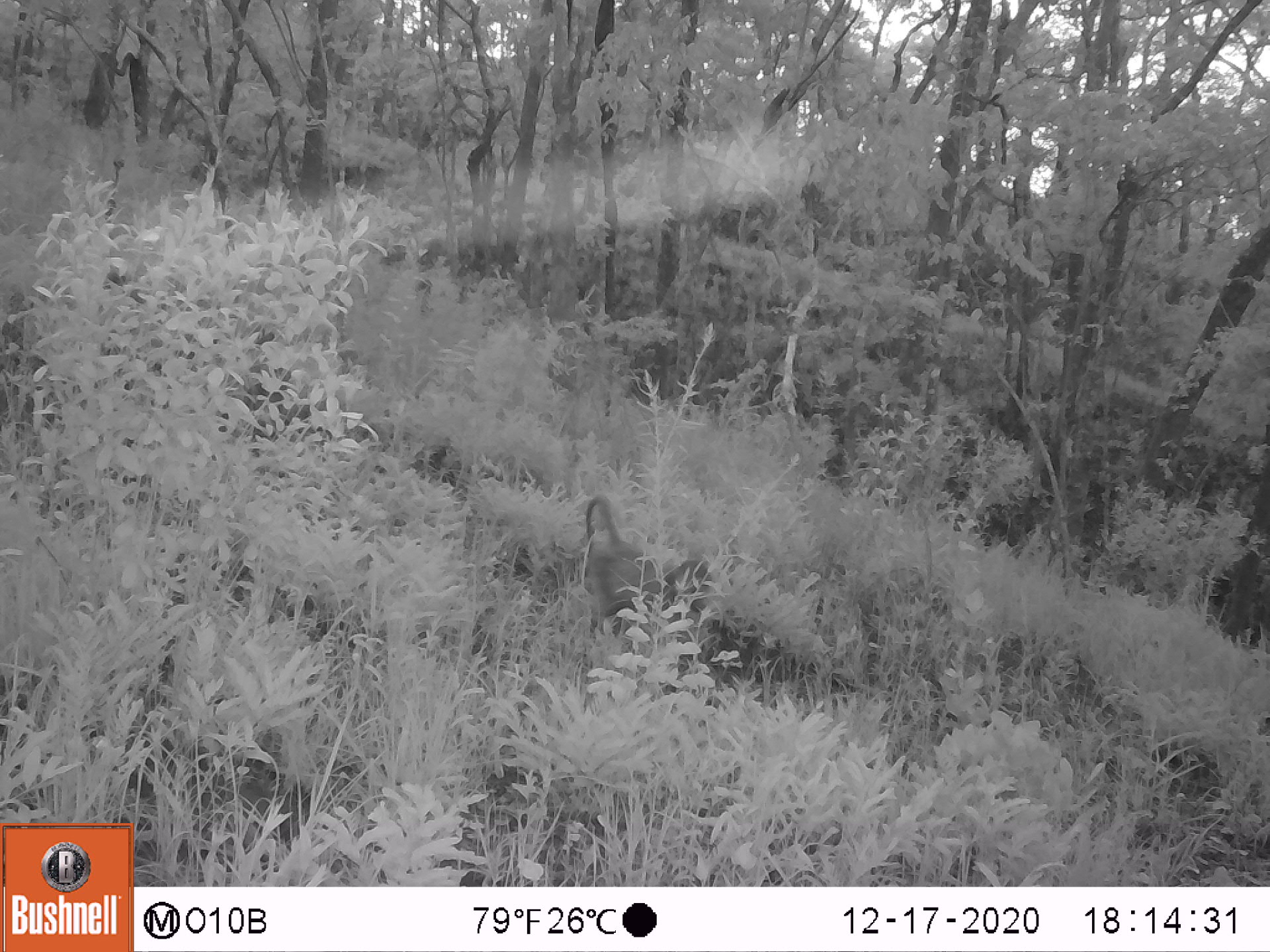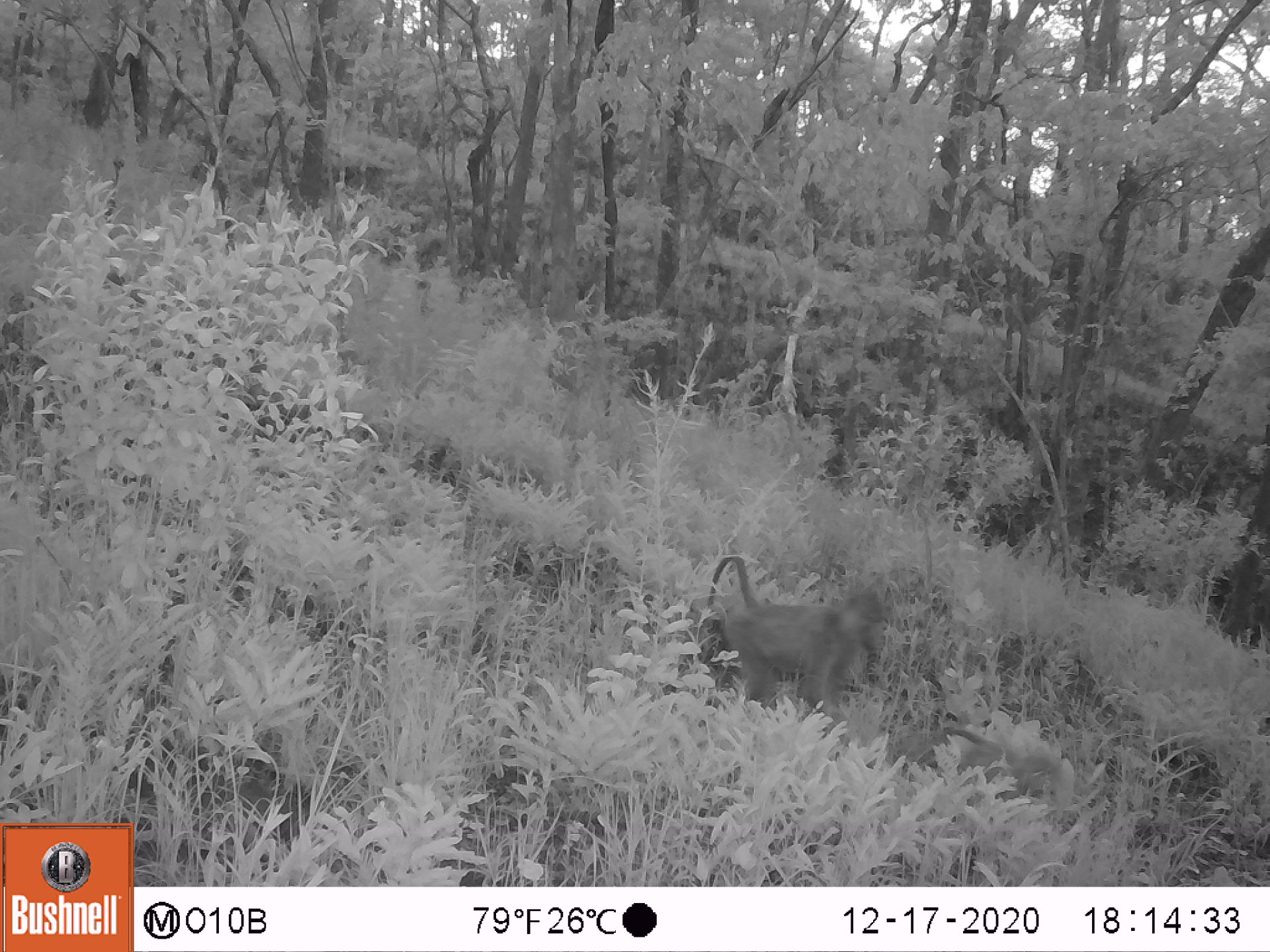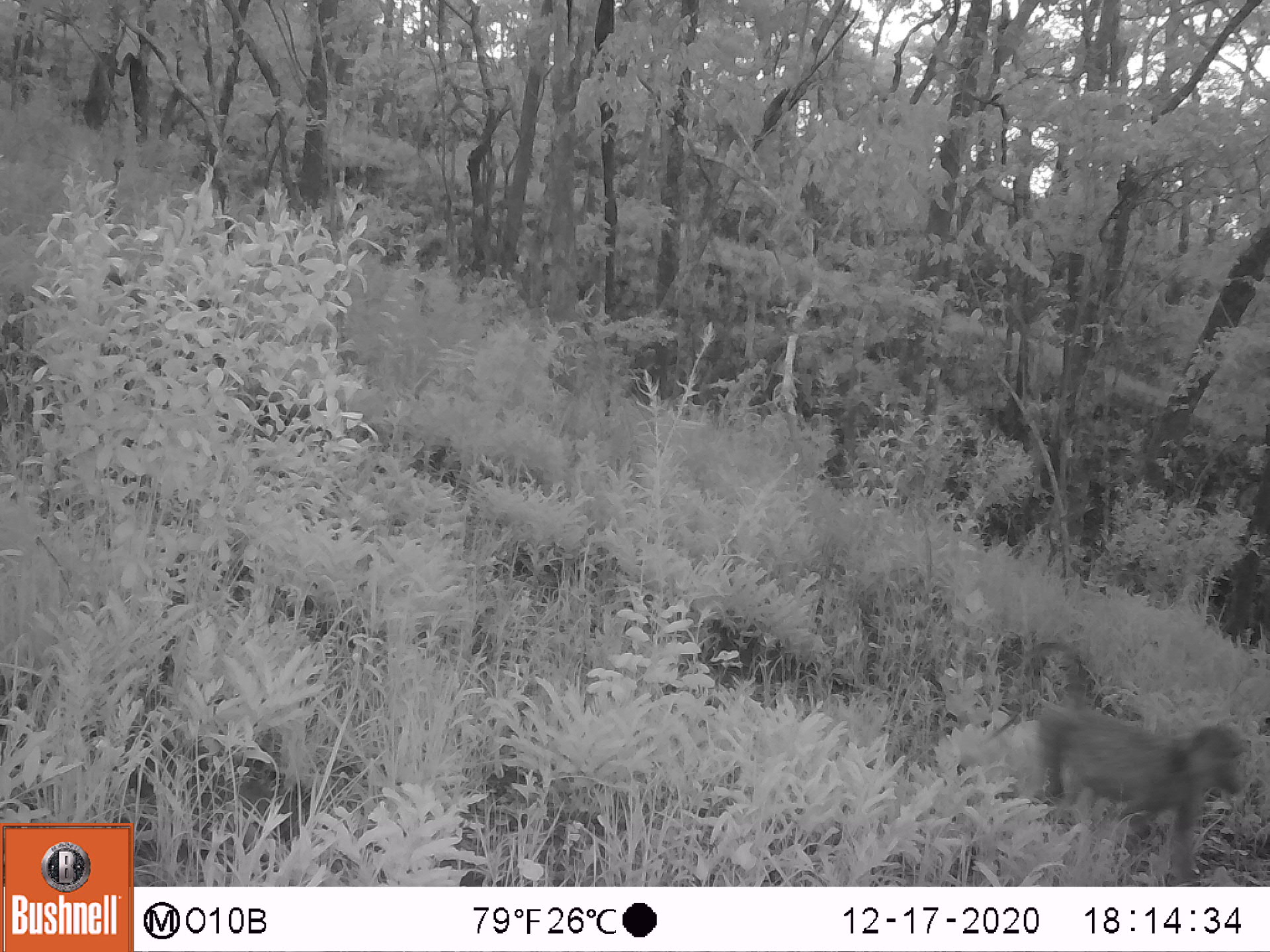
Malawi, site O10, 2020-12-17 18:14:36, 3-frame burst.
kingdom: Animalia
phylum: Chordata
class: Mammalia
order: Primates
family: Cercopithecidae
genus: Papio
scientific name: Papio cynocephalus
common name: yellow baboon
Yellow baboon (Papio cynocephalus), count 1.